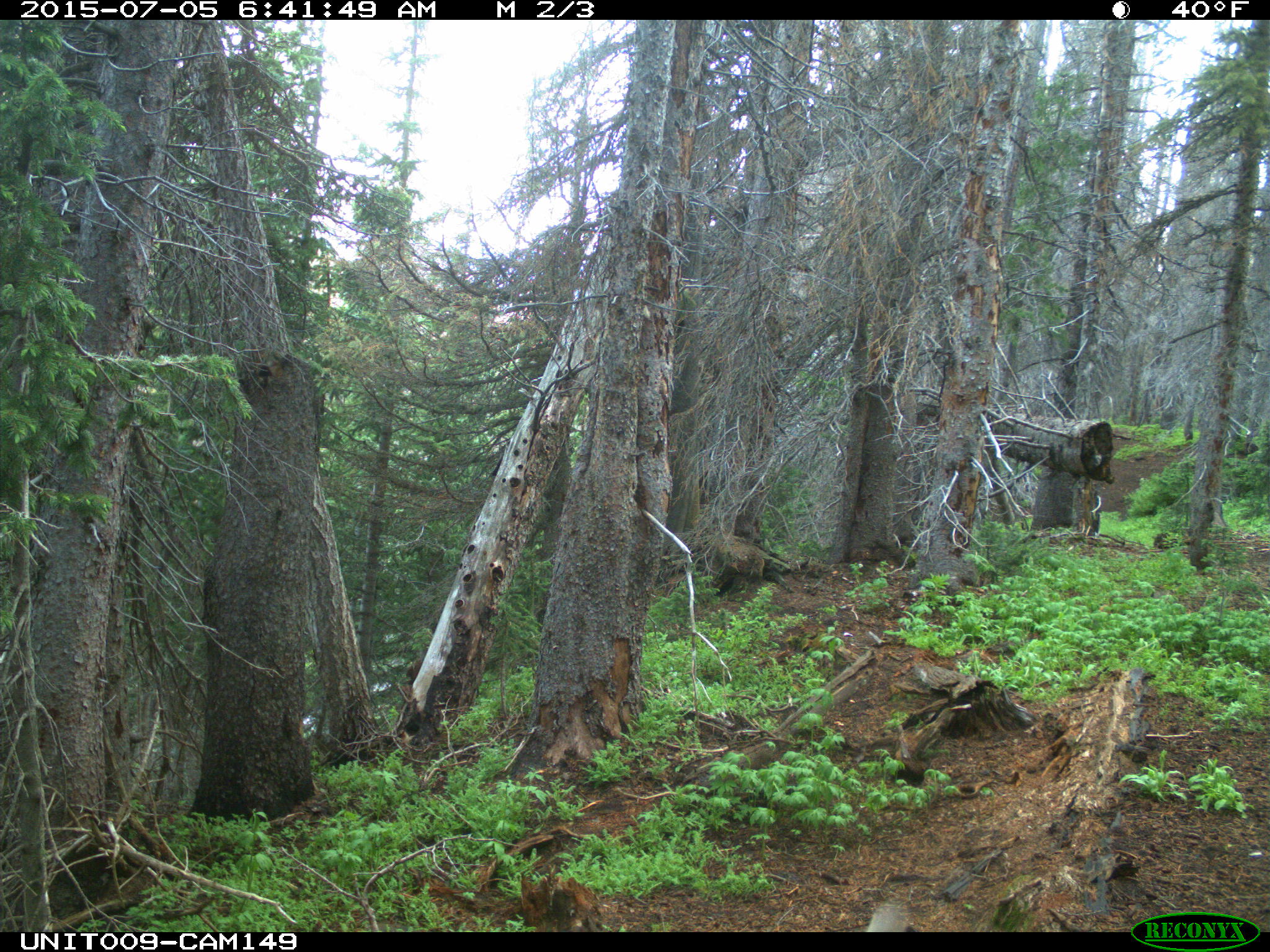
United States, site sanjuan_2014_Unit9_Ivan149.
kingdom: Animalia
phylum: Chordata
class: Mammalia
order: Artiodactyla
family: Cervidae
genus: Cervus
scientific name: Cervus elaphus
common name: red deer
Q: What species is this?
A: Cervus elaphus (red deer).